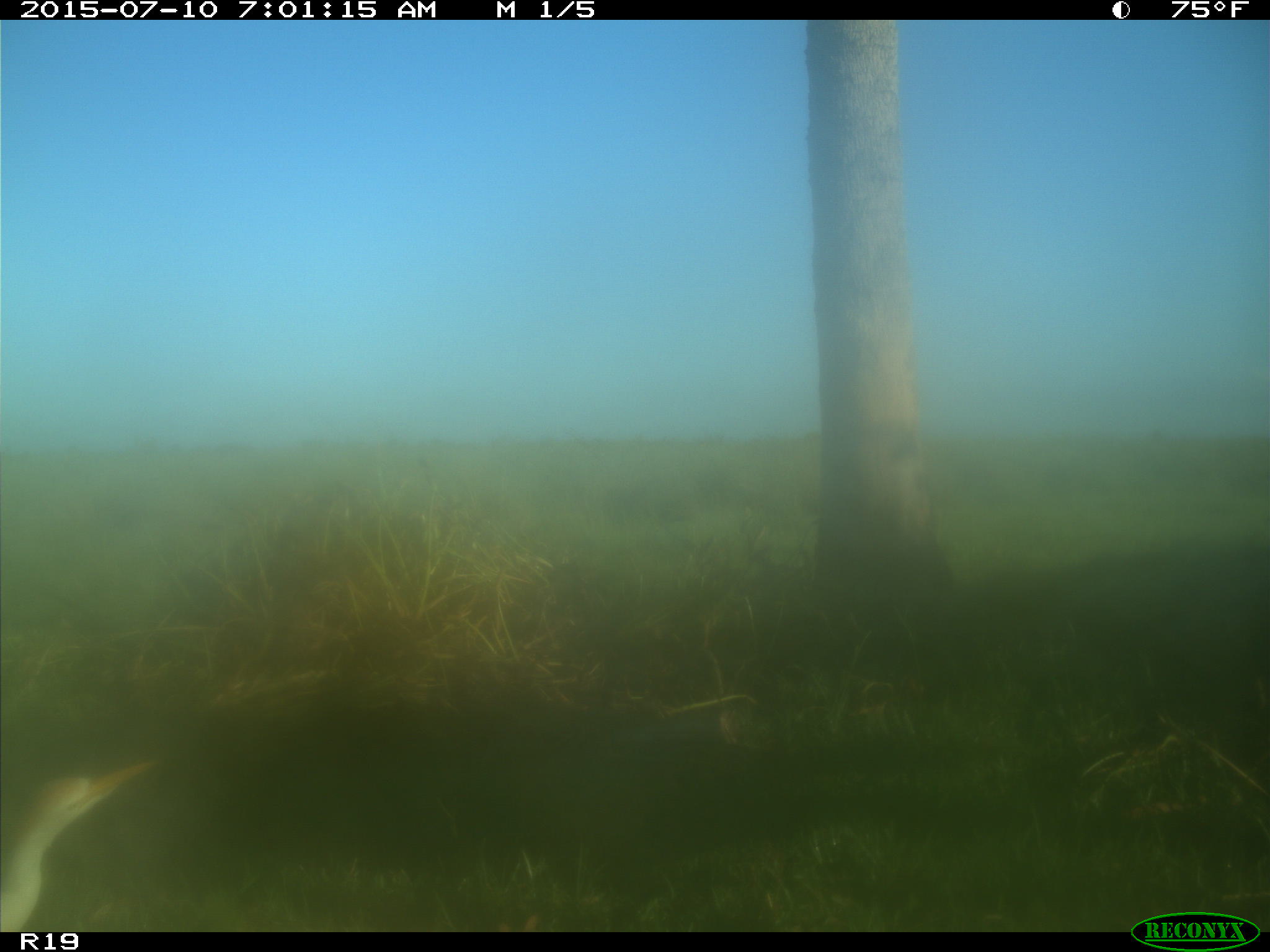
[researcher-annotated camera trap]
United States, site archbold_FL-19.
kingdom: Animalia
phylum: Chordata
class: Aves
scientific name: Aves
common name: birds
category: unidentified bird